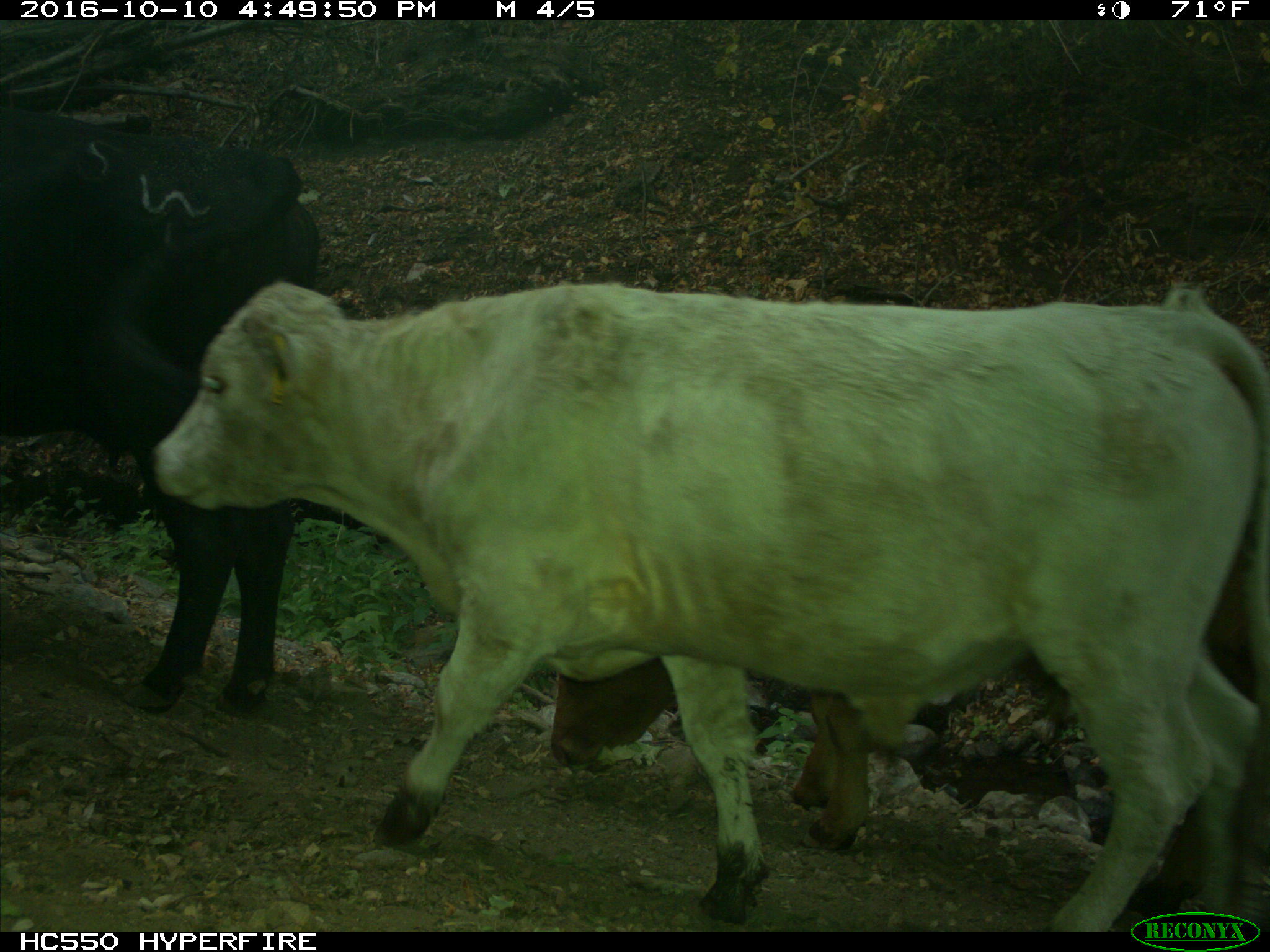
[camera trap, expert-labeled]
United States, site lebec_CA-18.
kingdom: Animalia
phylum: Chordata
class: Mammalia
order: Artiodactyla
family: Bovidae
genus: Bos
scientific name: Bos taurus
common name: domestic cow